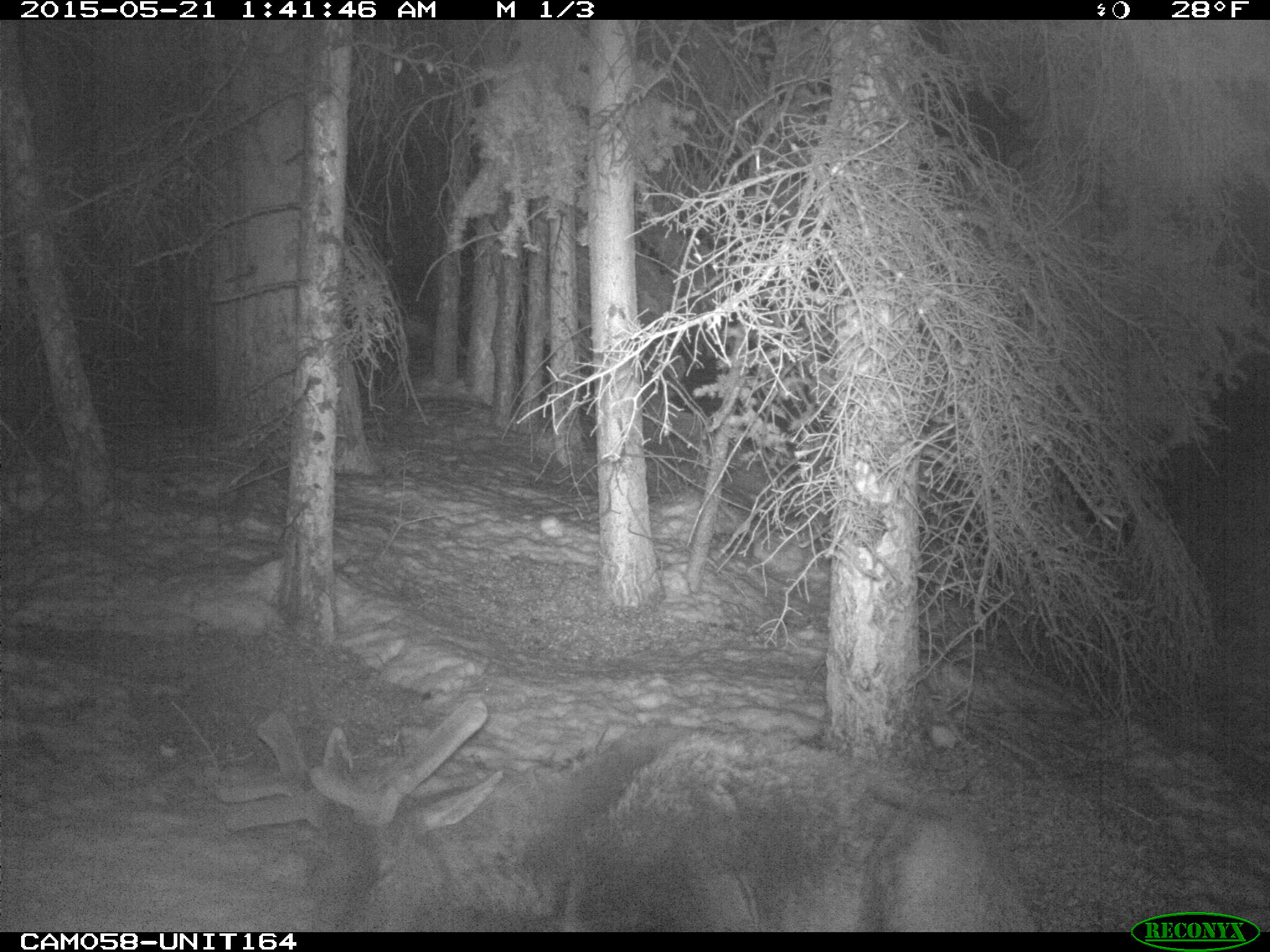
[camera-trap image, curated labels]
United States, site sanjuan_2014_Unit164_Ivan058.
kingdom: Animalia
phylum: Chordata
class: Mammalia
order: Artiodactyla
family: Cervidae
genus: Cervus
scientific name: Cervus elaphus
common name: red deer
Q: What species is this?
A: Cervus elaphus (red deer).